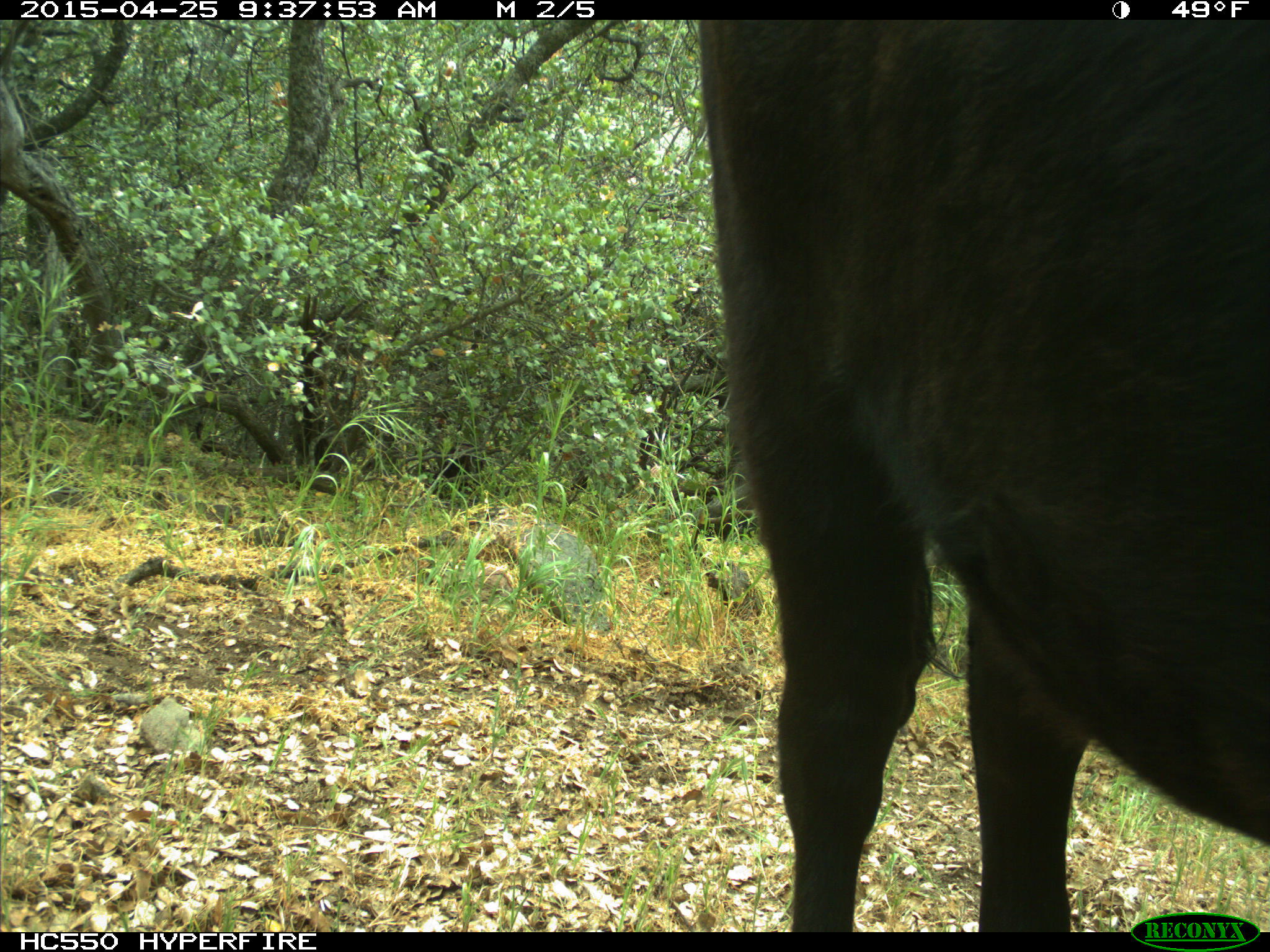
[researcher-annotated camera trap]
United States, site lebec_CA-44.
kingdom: Animalia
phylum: Chordata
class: Mammalia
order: Artiodactyla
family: Suidae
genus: Sus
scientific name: Sus scrofa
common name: wild boar